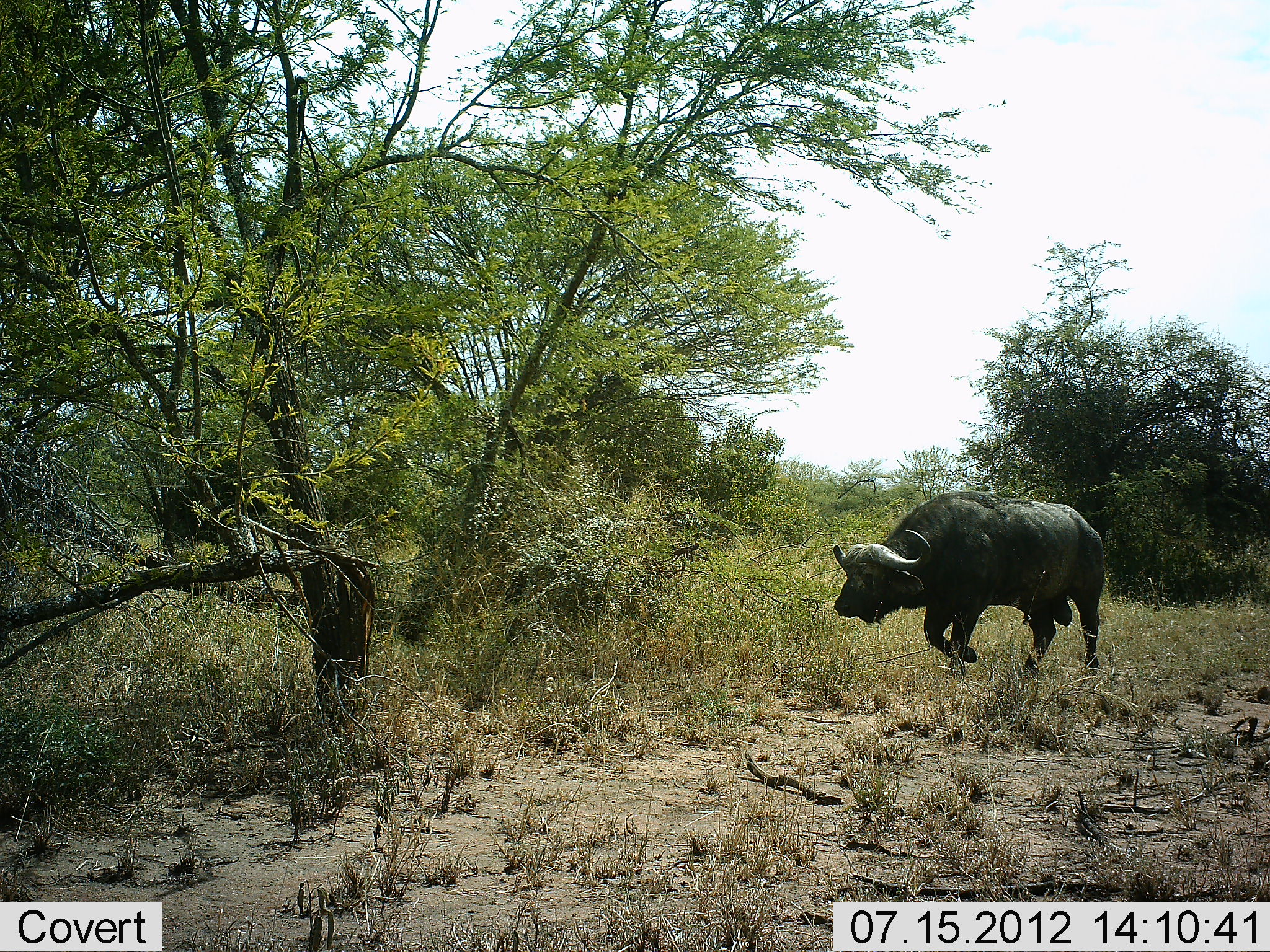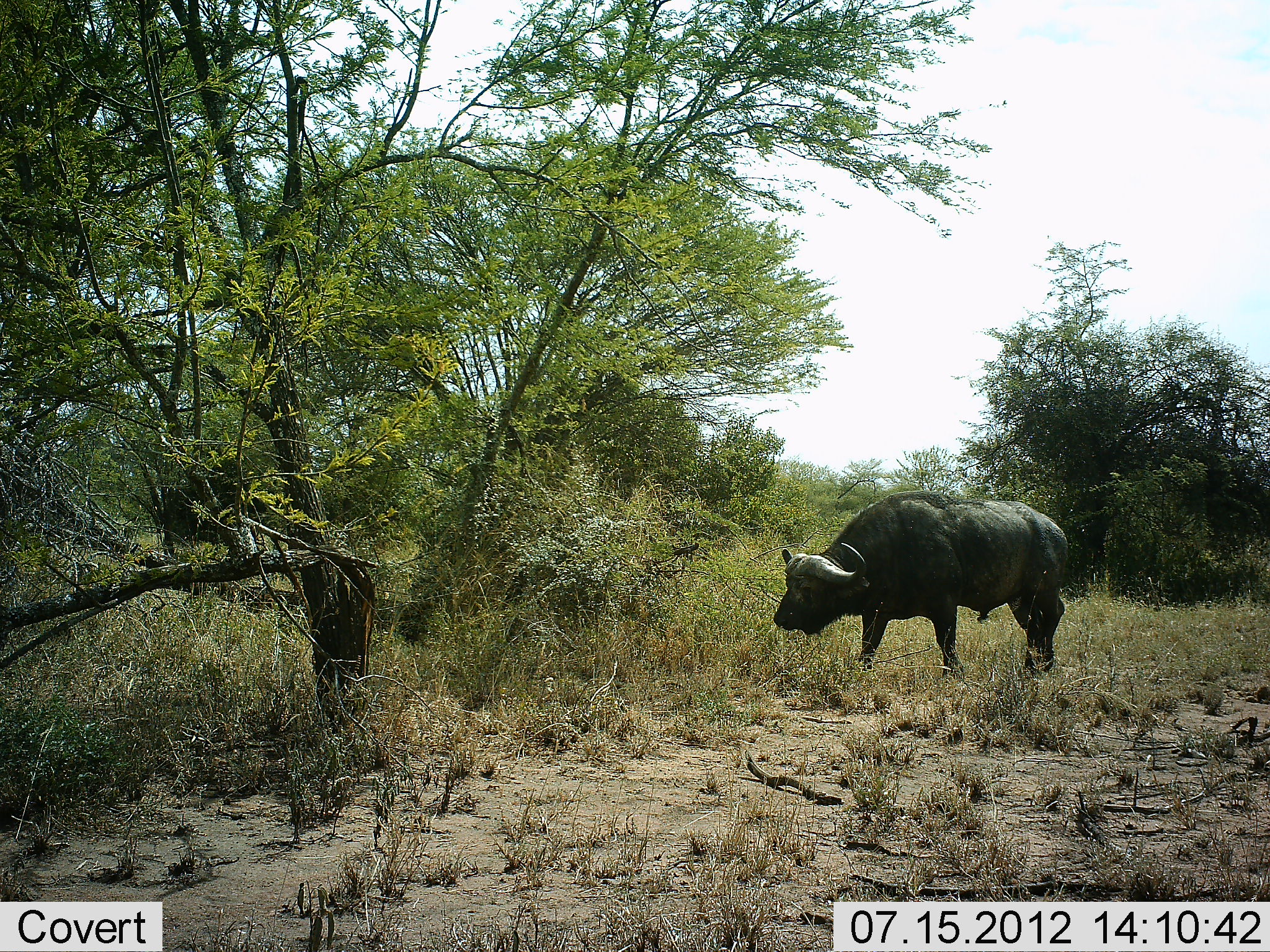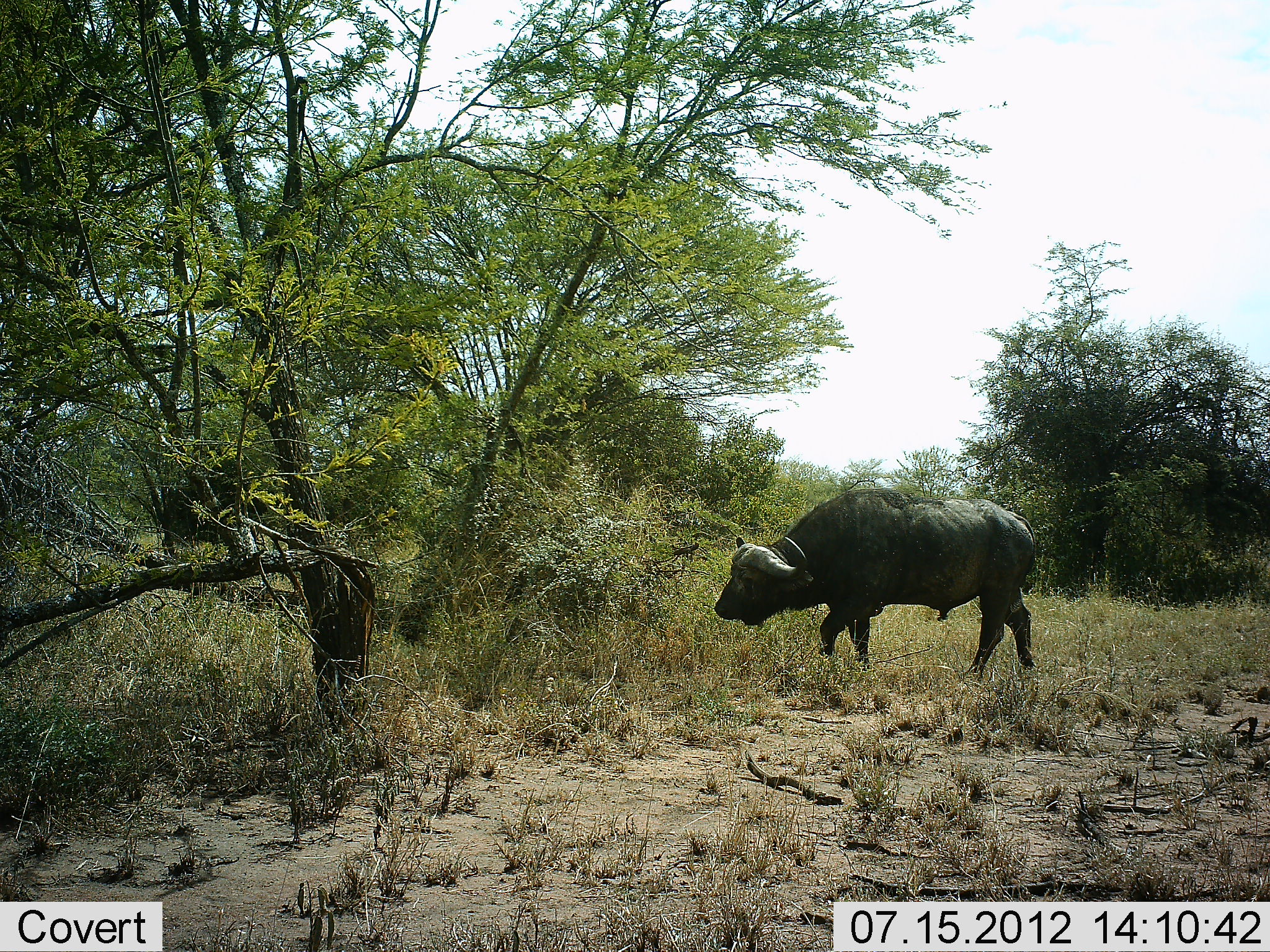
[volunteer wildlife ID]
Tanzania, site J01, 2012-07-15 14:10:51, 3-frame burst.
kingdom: Animalia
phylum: Chordata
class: Mammalia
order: Artiodactyla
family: Bovidae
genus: Syncerus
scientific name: Syncerus caffer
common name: cape buffalo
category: buffalo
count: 1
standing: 0%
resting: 0%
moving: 90%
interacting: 0%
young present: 0%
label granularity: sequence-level